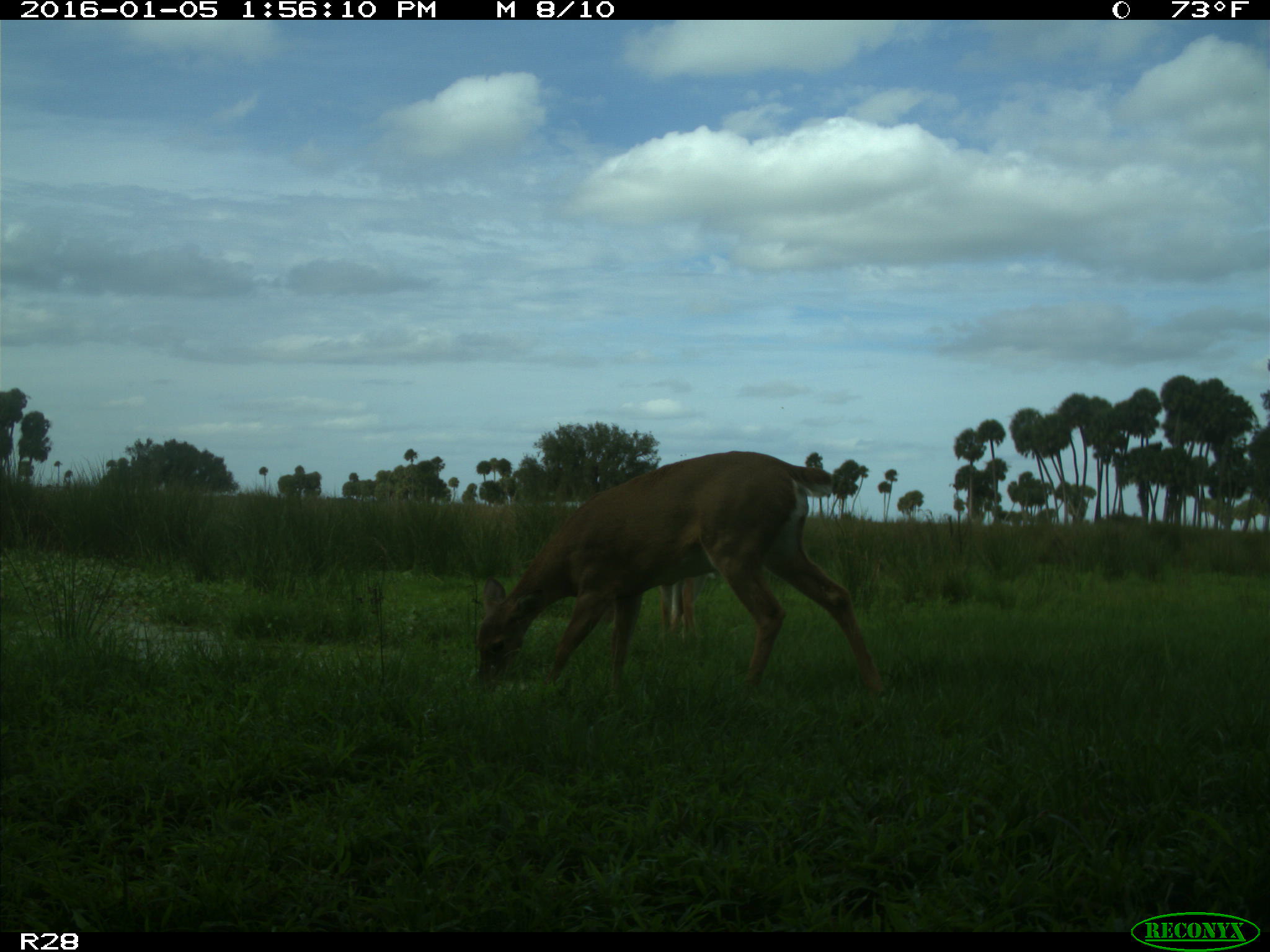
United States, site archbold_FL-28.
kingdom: Animalia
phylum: Chordata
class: Mammalia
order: Artiodactyla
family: Cervidae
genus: Odocoileus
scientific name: Odocoileus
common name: deer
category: unidentified deer